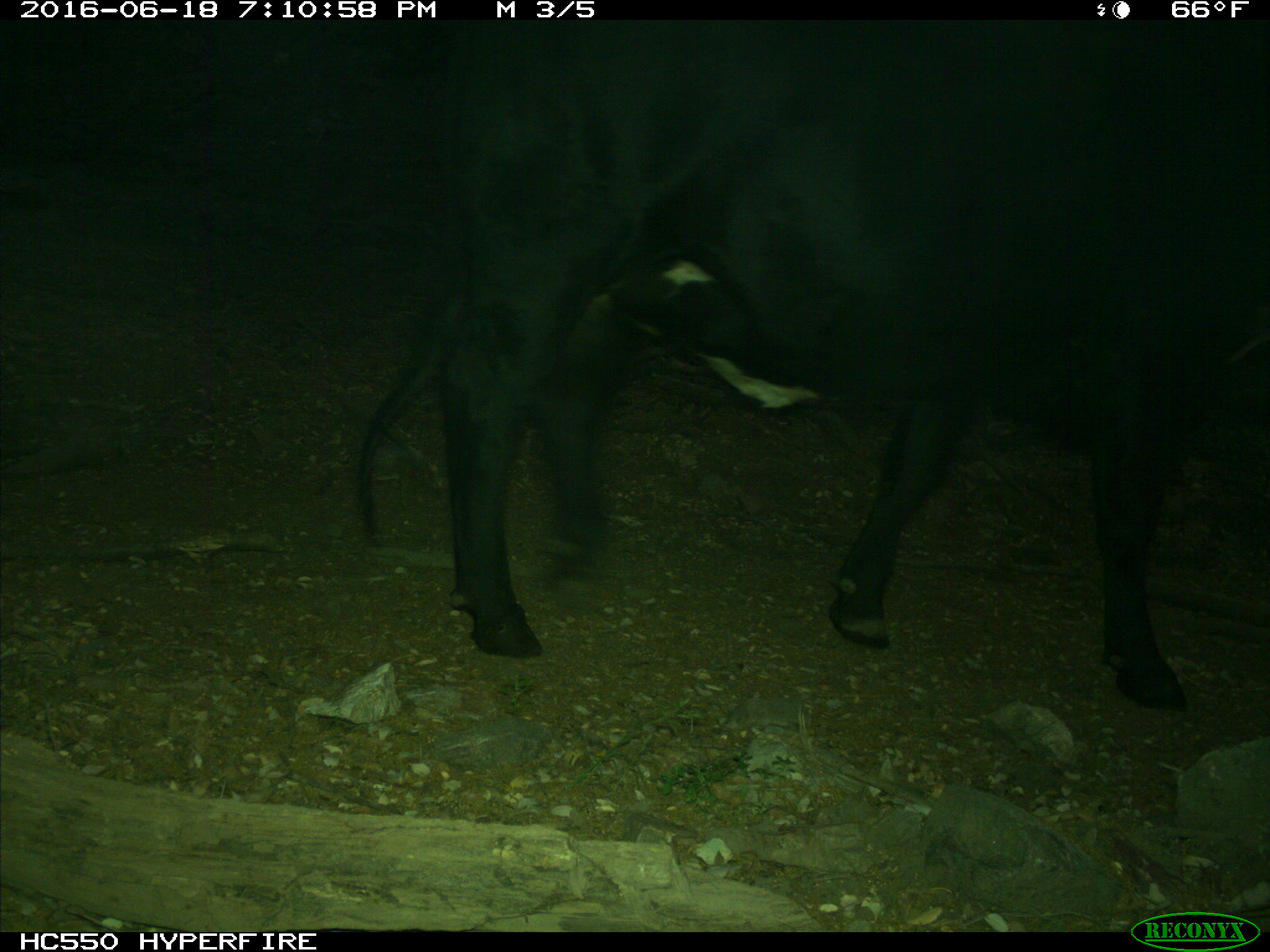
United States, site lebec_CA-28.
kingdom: Animalia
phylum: Chordata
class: Mammalia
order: Artiodactyla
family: Bovidae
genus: Bos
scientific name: Bos taurus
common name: domestic cow